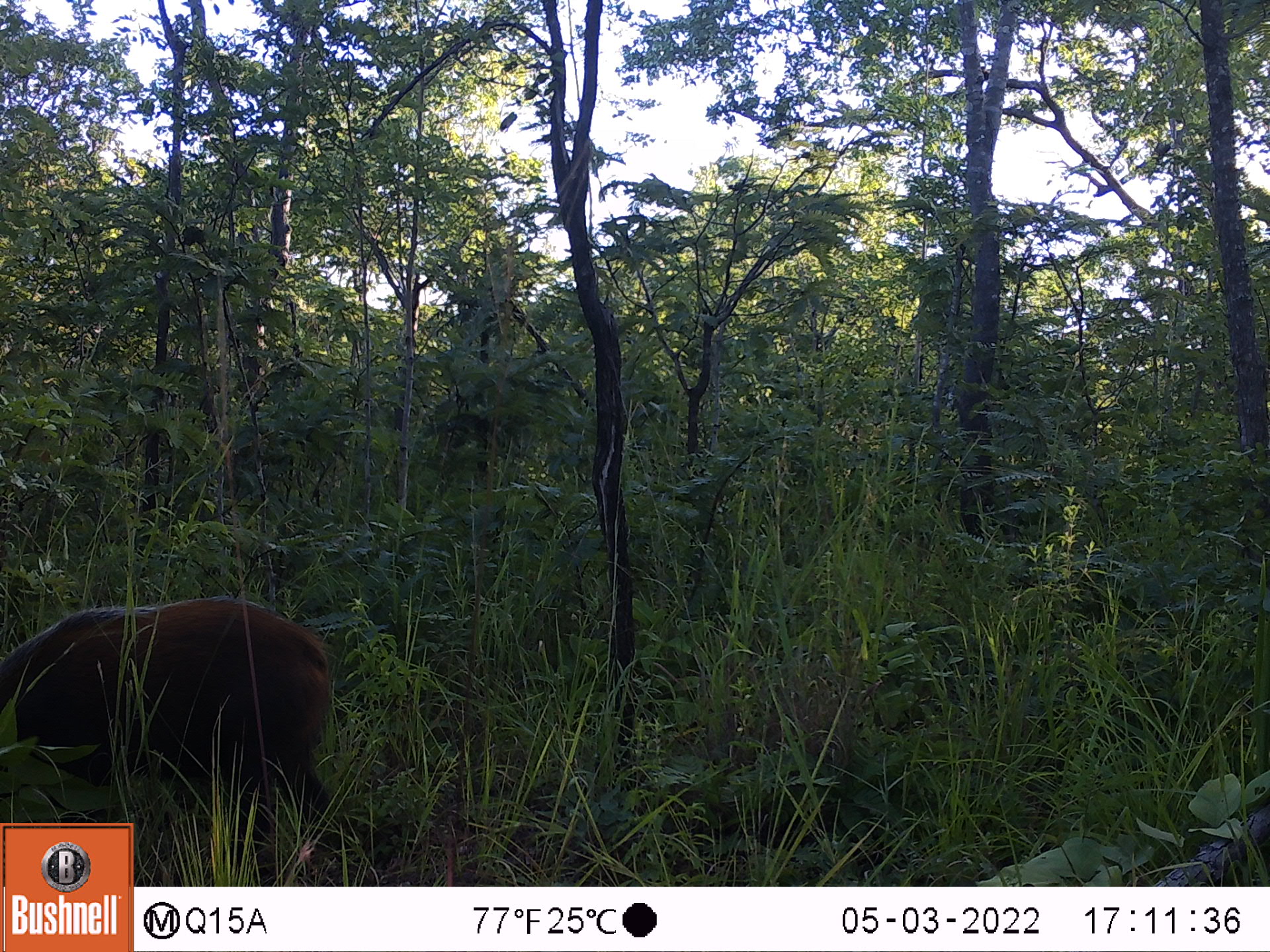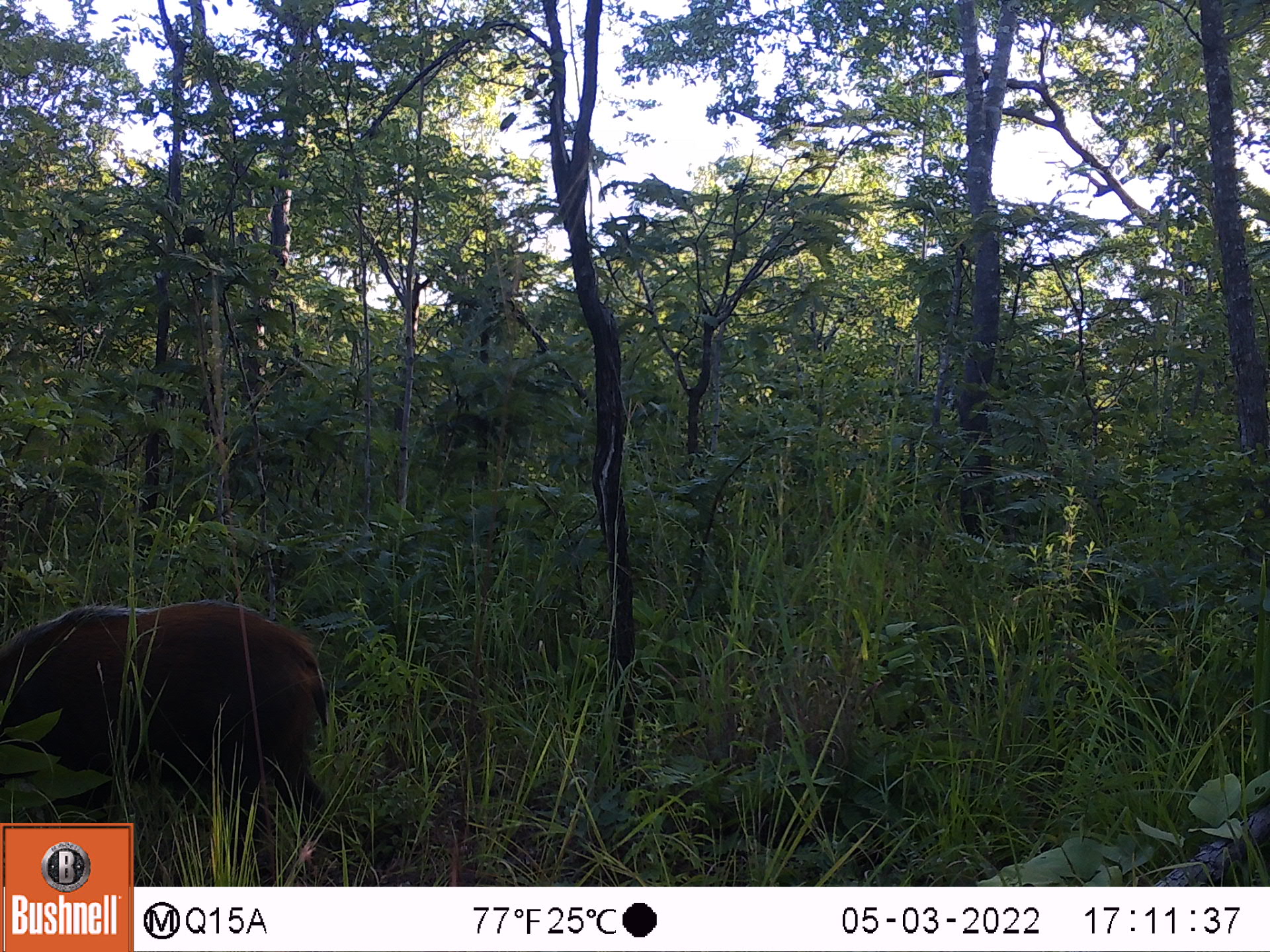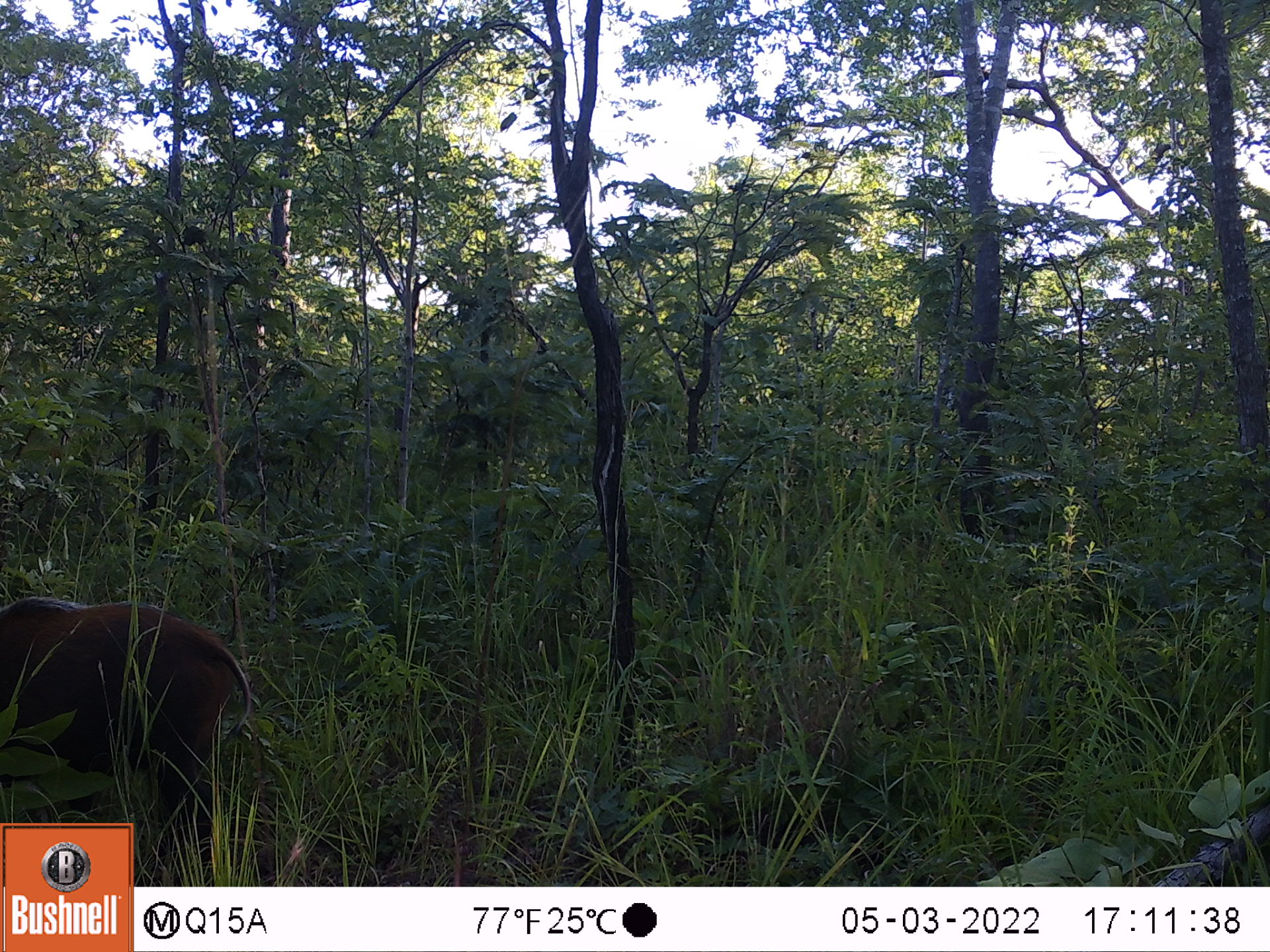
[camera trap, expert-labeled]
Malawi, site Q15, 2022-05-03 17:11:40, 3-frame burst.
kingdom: Animalia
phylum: Chordata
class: Mammalia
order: Artiodactyla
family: Suidae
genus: Potamochoerus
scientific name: Potamochoerus larvatus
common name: bushpig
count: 1